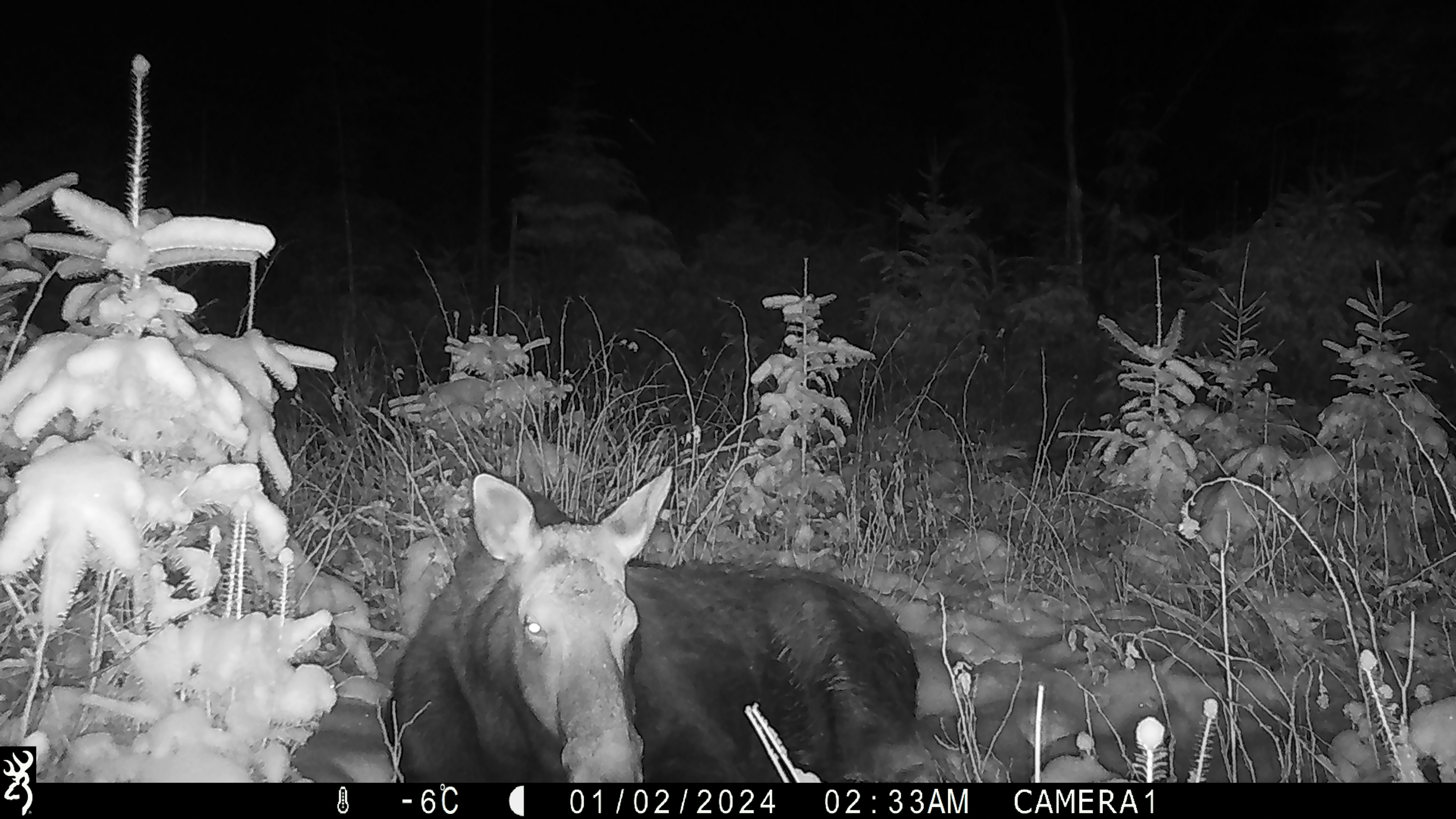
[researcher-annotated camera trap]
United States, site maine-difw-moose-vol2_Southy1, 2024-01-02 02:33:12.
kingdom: Animalia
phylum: Chordata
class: Mammalia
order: Artiodactyla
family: Cervidae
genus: Alces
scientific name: Alces alces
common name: moose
Moose (Alces alces).